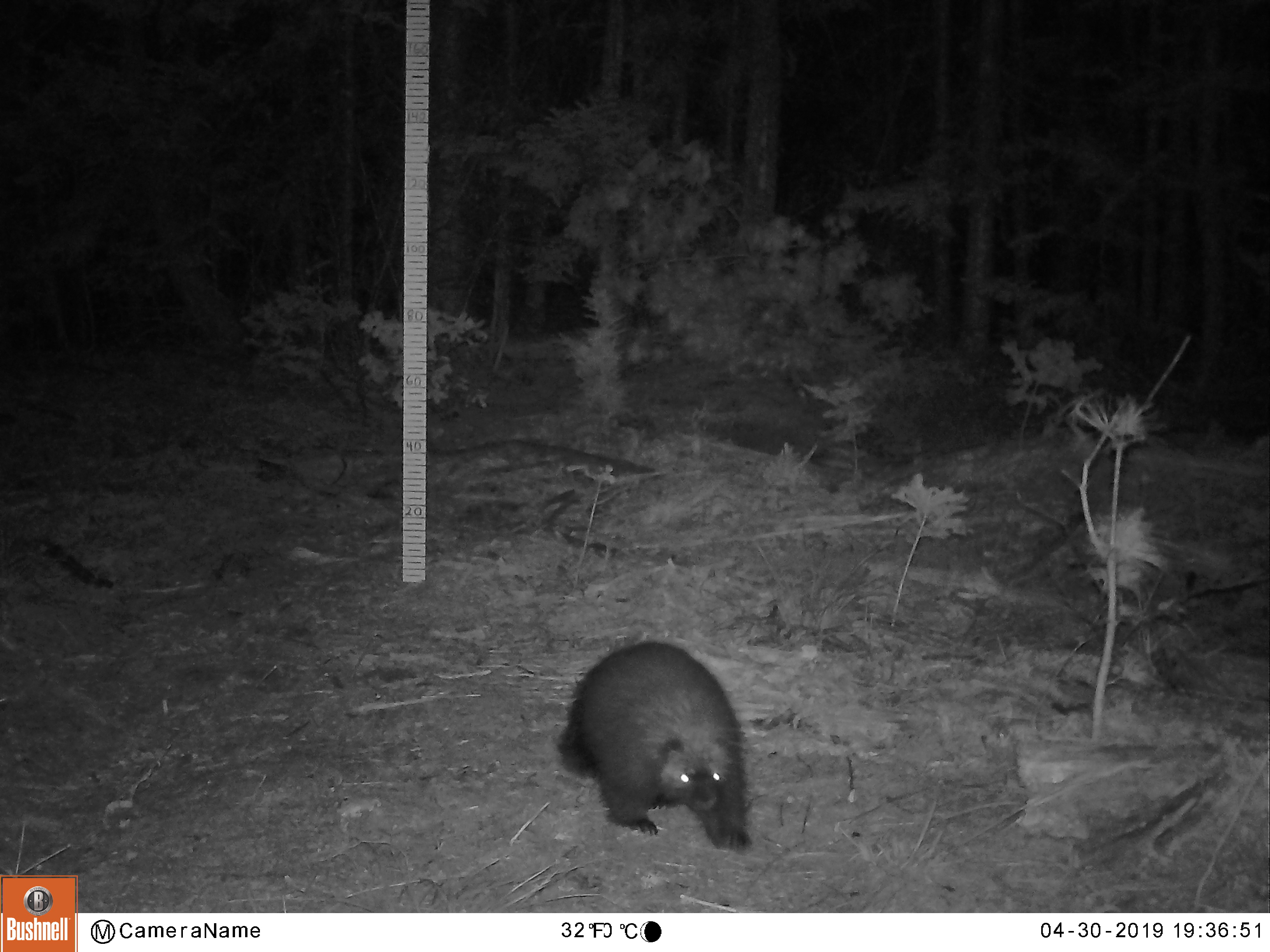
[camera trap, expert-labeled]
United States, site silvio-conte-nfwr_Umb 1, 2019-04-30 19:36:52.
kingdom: Animalia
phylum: Chordata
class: Mammalia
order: Rodentia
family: Erethizontidae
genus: Erethizon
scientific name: Erethizon dorsatum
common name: porcupine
Porcupine (Erethizon dorsatum).